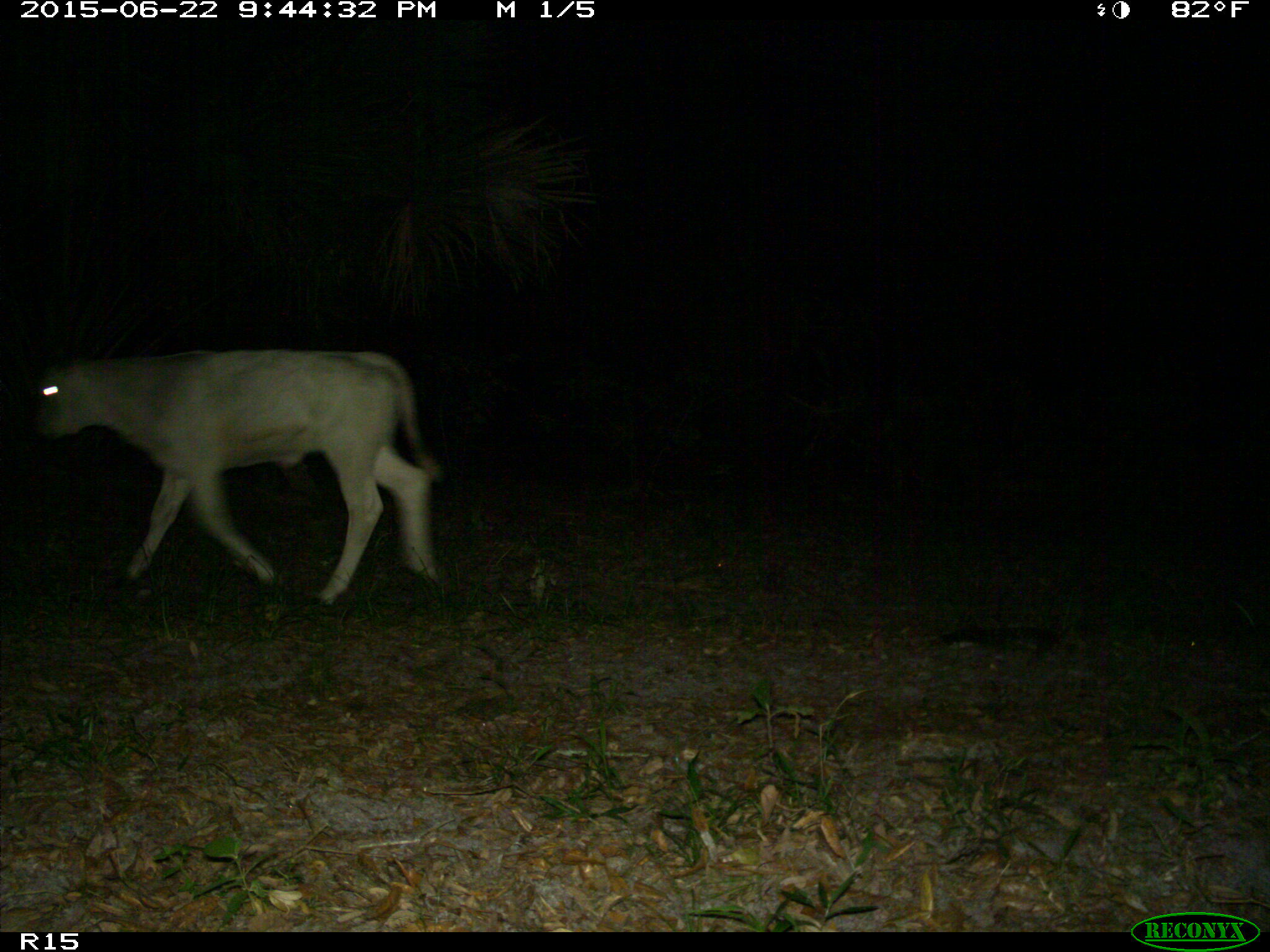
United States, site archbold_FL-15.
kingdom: Animalia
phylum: Chordata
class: Mammalia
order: Artiodactyla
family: Bovidae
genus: Bos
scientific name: Bos taurus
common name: domestic cow